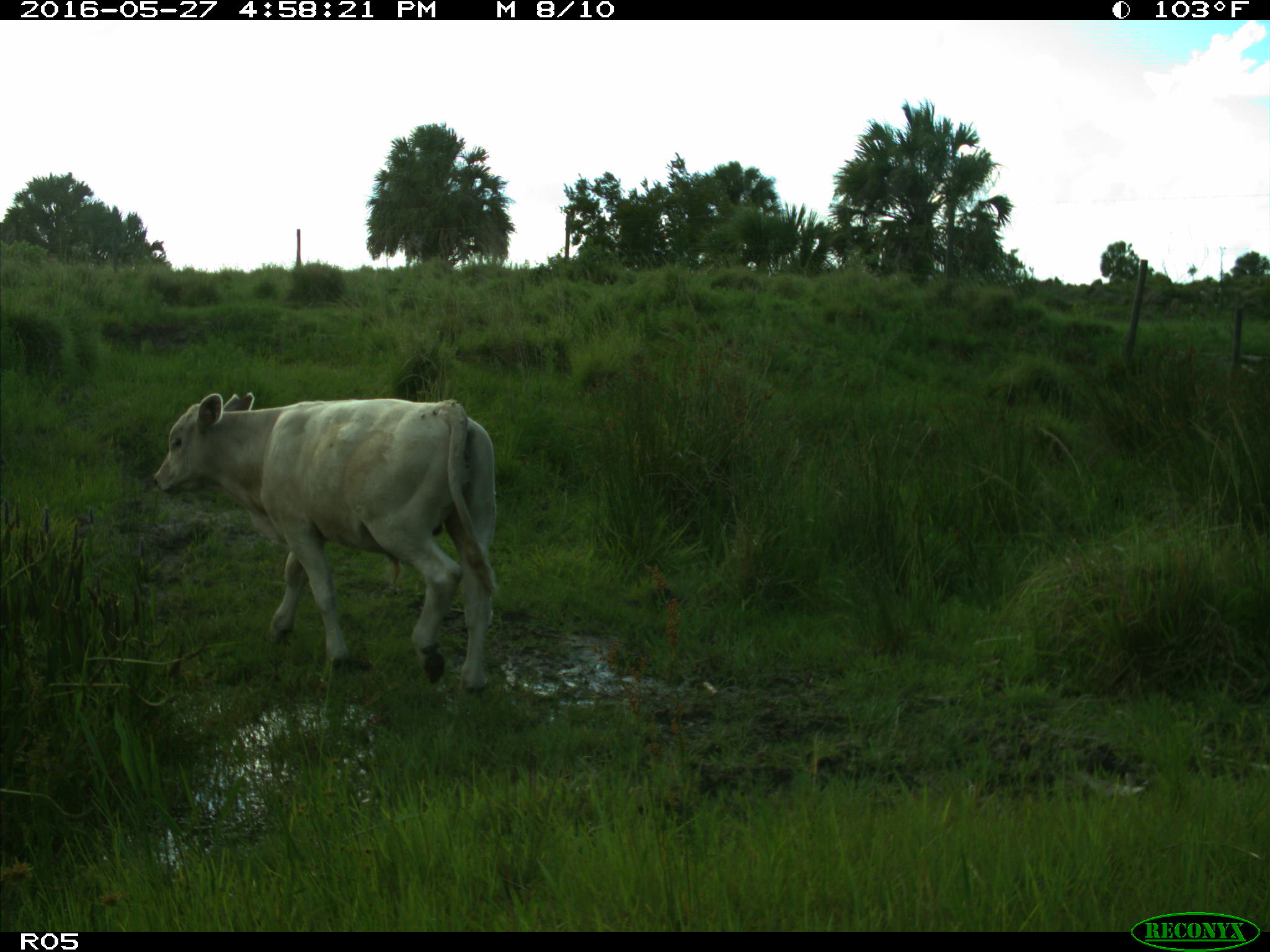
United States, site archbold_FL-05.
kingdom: Animalia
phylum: Chordata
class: Mammalia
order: Artiodactyla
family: Bovidae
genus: Bos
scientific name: Bos taurus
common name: domestic cow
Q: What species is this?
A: Bos taurus (domestic cow).